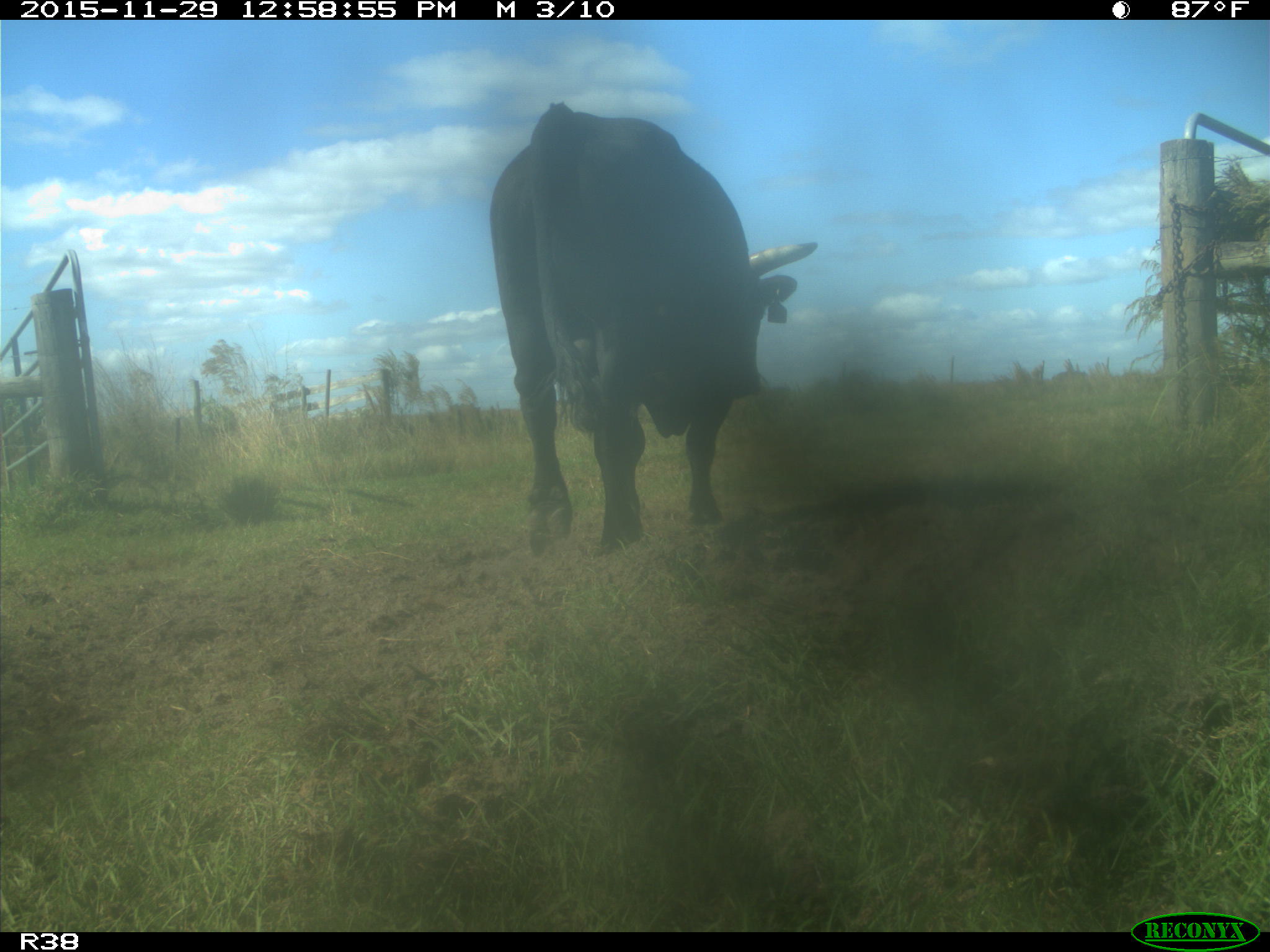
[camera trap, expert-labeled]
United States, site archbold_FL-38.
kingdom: Animalia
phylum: Chordata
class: Mammalia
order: Artiodactyla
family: Bovidae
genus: Bos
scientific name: Bos taurus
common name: domestic cow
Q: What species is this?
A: Bos taurus (domestic cow).